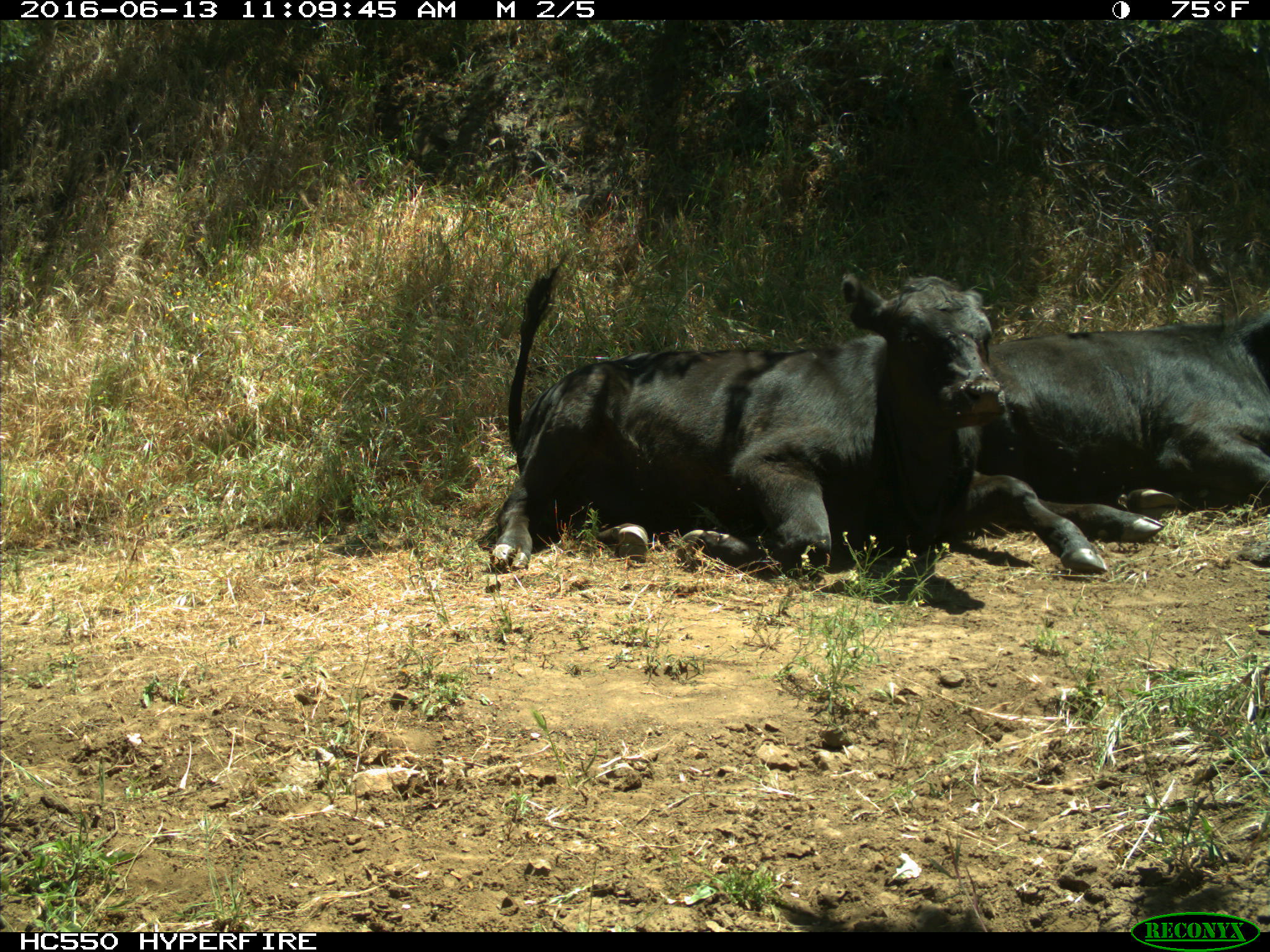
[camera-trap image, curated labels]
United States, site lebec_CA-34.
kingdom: Animalia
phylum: Chordata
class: Mammalia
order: Artiodactyla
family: Bovidae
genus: Bos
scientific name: Bos taurus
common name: domestic cow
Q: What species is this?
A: Bos taurus (domestic cow).